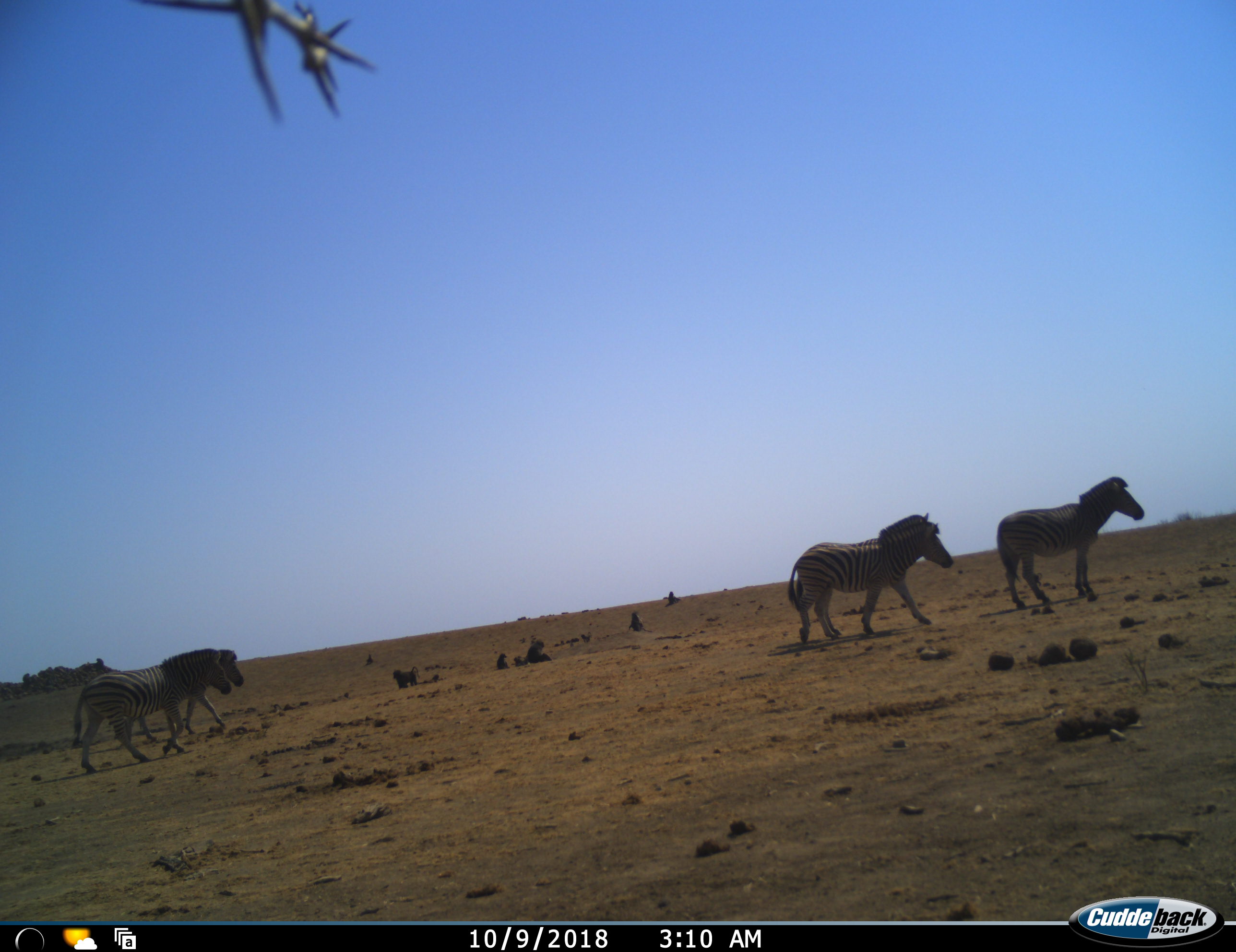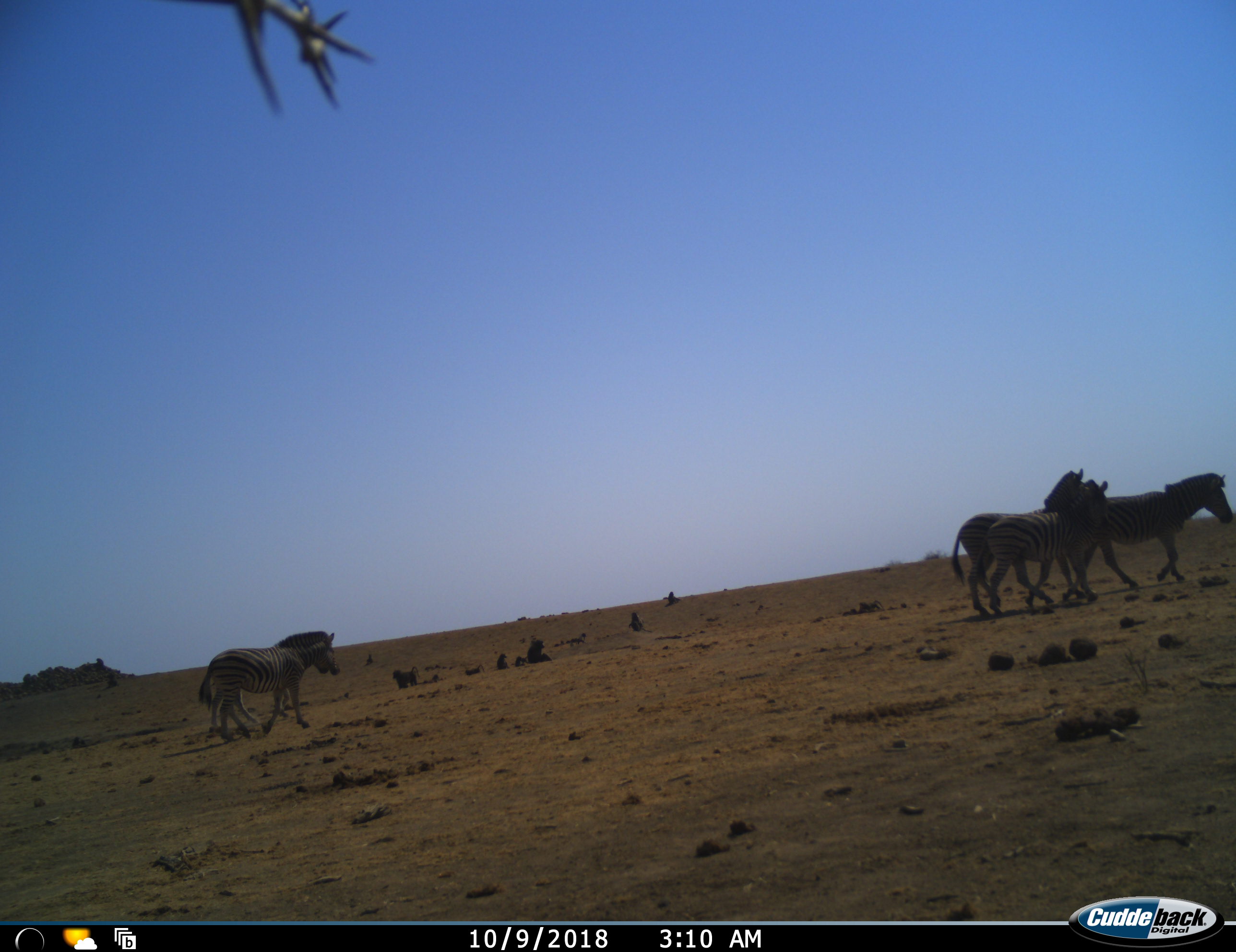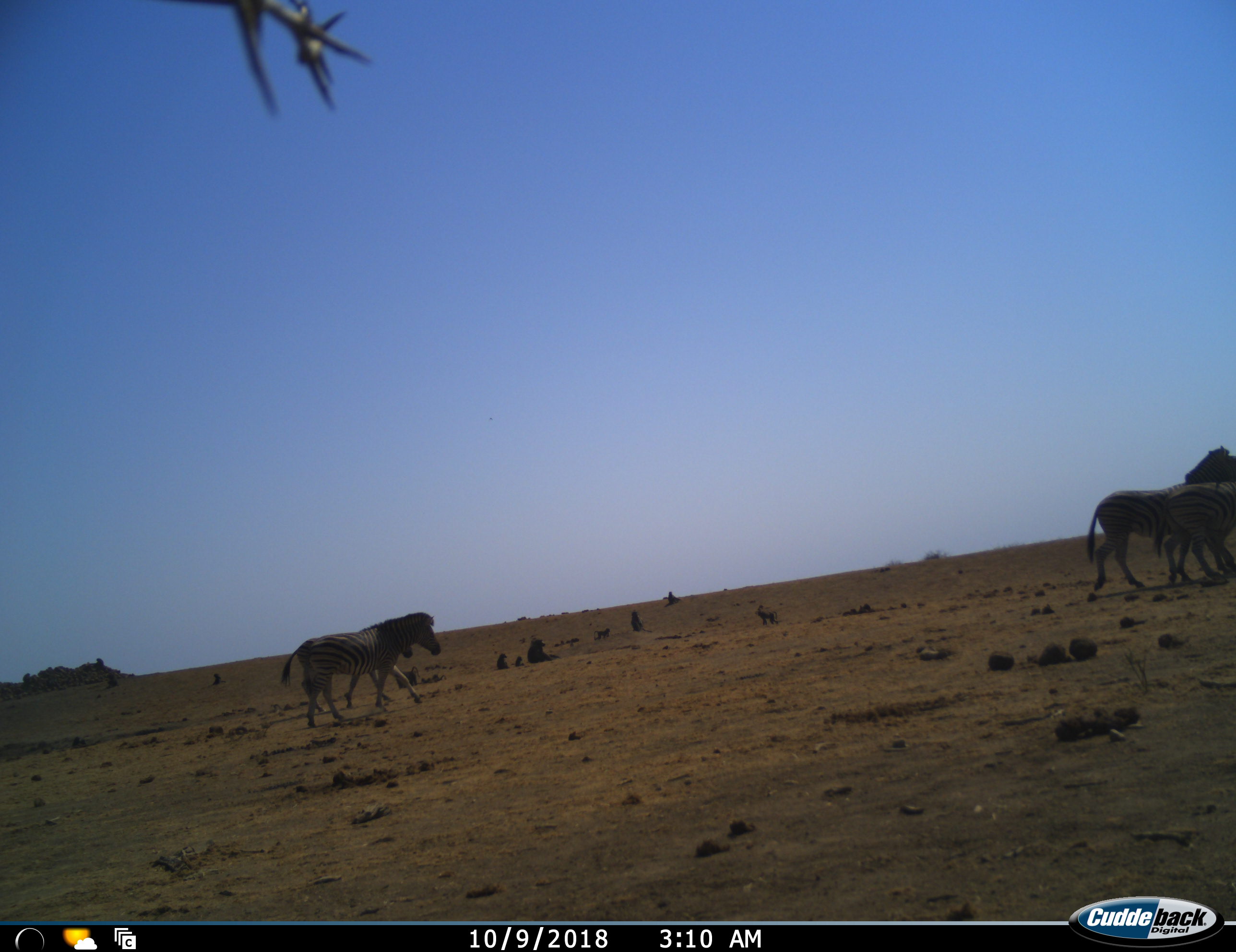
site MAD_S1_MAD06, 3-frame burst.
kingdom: Animalia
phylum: Chordata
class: Mammalia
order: Primates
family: Cercopithecidae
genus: Papio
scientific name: Papio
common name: baboon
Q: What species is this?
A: Baboon (Papio).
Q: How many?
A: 10.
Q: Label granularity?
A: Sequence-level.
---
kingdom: Animalia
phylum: Chordata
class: Mammalia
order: Perissodactyla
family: Equidae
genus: Equus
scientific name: Equus quagga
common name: plains zebra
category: zebraplains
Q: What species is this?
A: Zebraplains (plains zebra) (Equus quagga).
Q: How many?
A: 5.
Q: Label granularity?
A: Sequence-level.